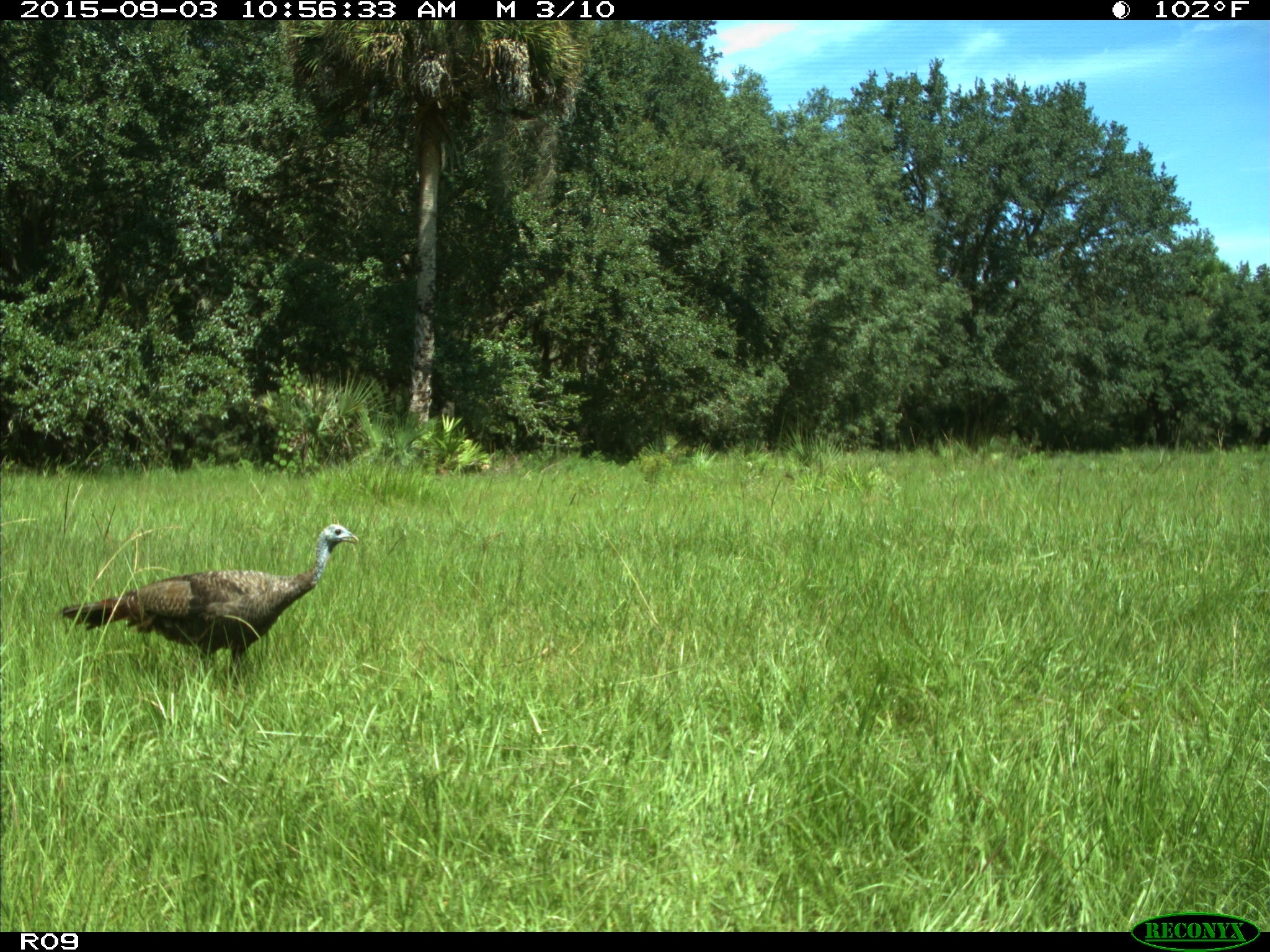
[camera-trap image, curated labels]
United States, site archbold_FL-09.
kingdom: Animalia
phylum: Chordata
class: Aves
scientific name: Aves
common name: birds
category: unidentified bird